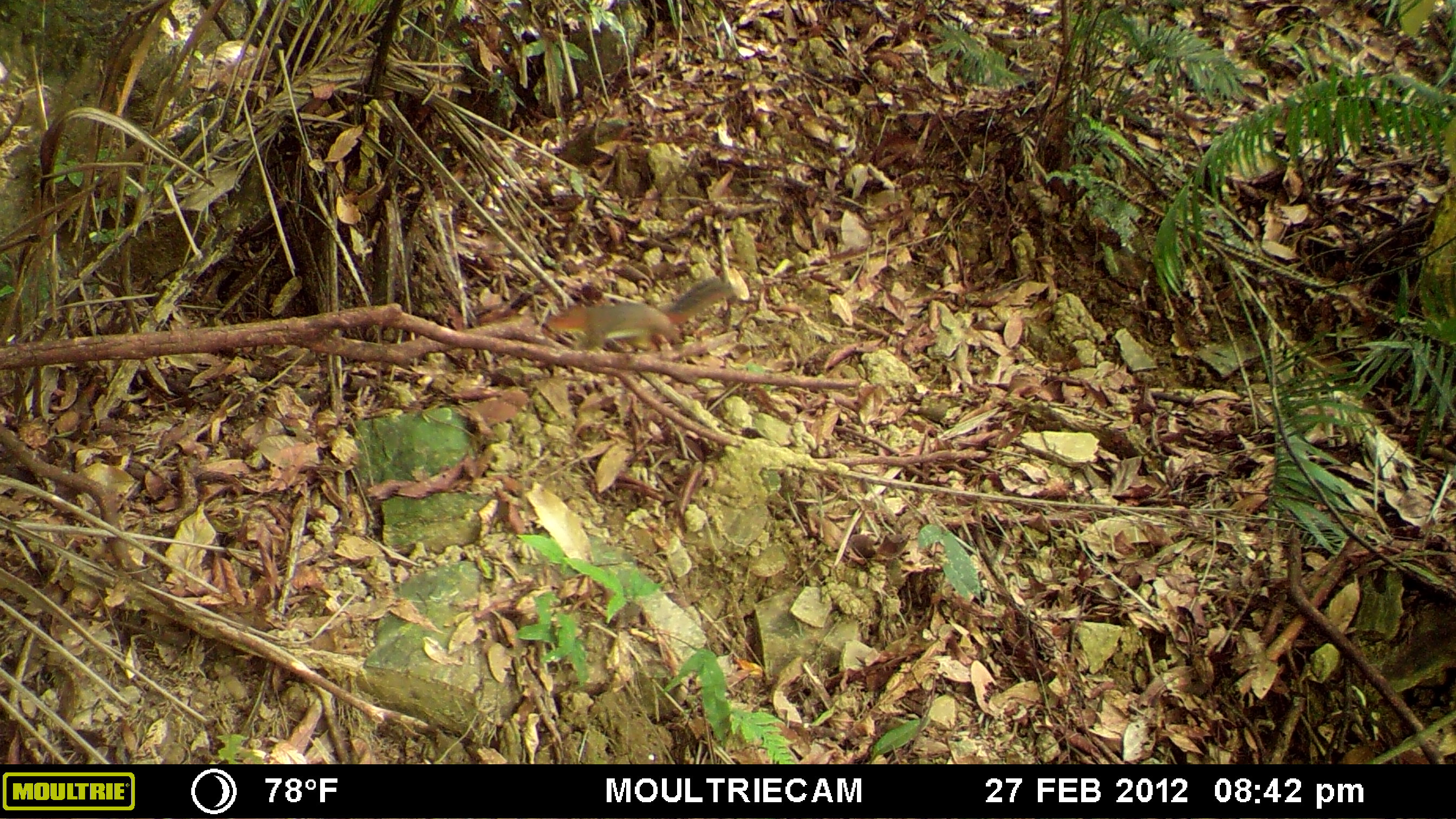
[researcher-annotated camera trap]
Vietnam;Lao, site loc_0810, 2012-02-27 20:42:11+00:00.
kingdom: Animalia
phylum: Chordata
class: Mammalia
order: Rodentia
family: Sciuridae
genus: Dremomys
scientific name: Dremomys rufigenis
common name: red-cheeked squirrel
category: red cheeked squirrel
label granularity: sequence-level